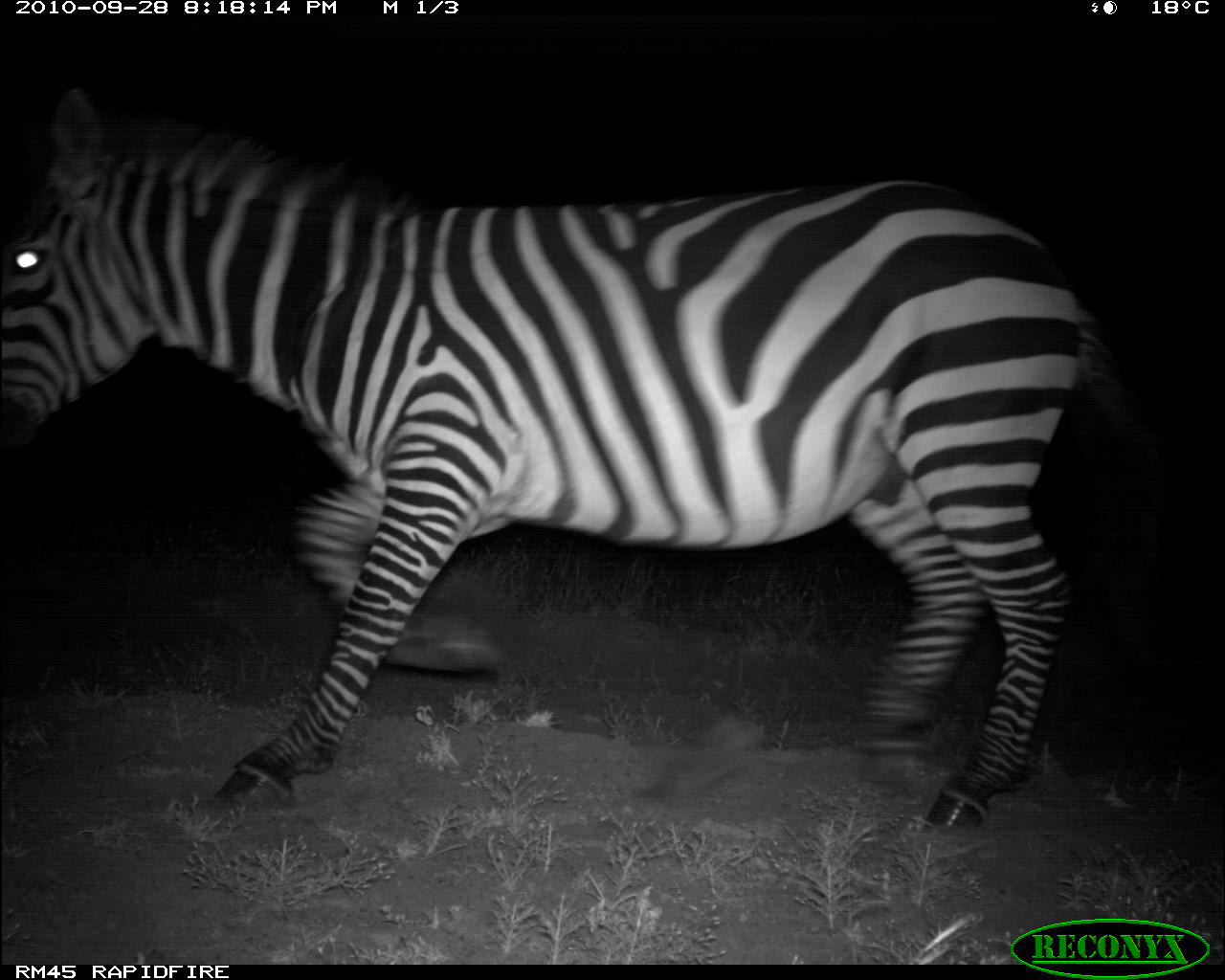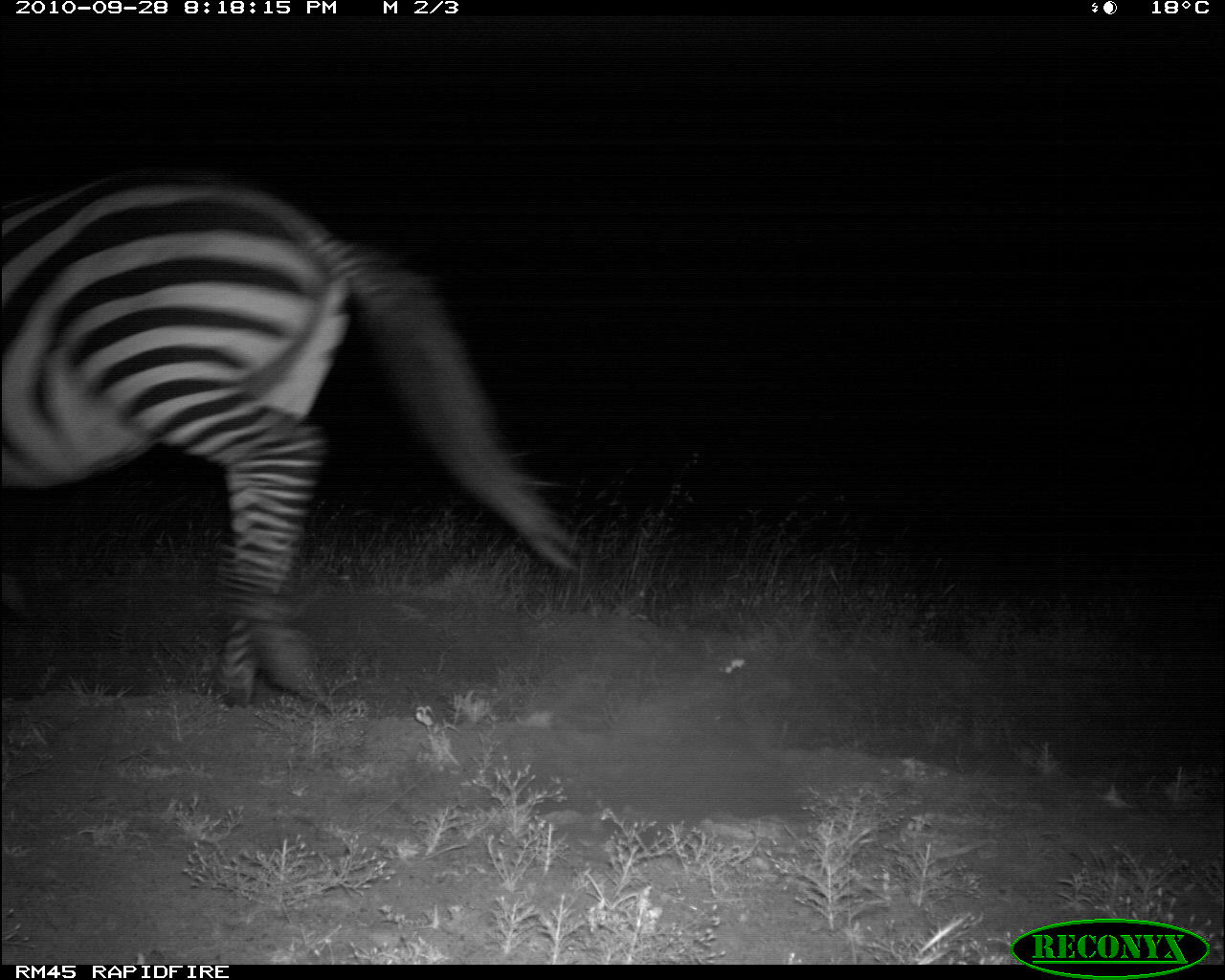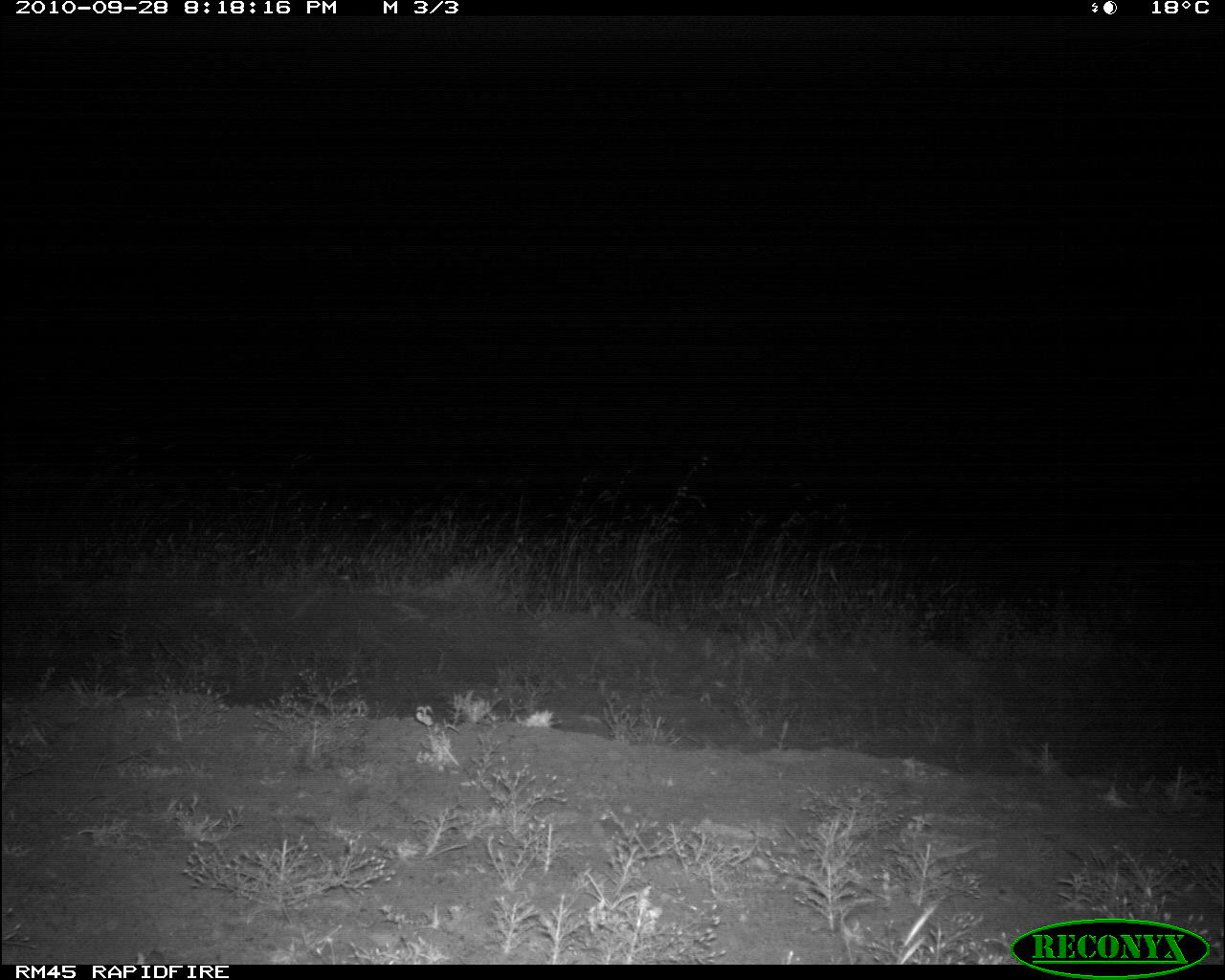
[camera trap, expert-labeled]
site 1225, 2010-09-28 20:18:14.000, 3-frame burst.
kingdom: Animalia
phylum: Chordata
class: Mammalia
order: Perissodactyla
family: Equidae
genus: Equus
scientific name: Equus quagga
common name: plains zebra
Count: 1.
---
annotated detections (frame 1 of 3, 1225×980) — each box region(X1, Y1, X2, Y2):
equus quagga: region(3, 92, 1193, 833)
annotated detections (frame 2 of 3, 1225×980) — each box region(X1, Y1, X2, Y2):
equus quagga: region(2, 164, 583, 707)